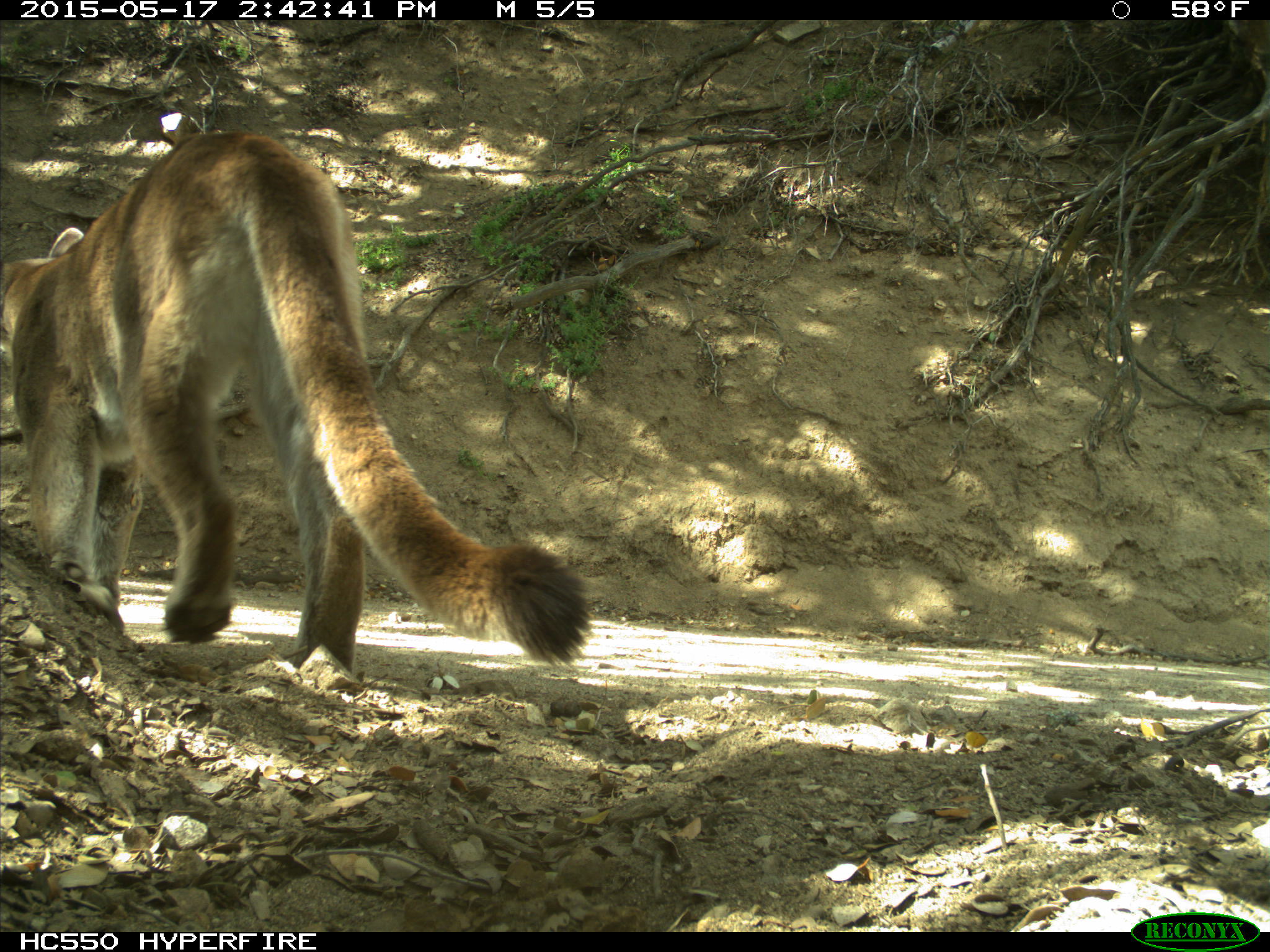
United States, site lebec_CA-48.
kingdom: Animalia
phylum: Chordata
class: Mammalia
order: Carnivora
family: Felidae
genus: Puma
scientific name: Puma concolor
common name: mountain lion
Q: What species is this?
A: Puma concolor (mountain lion).